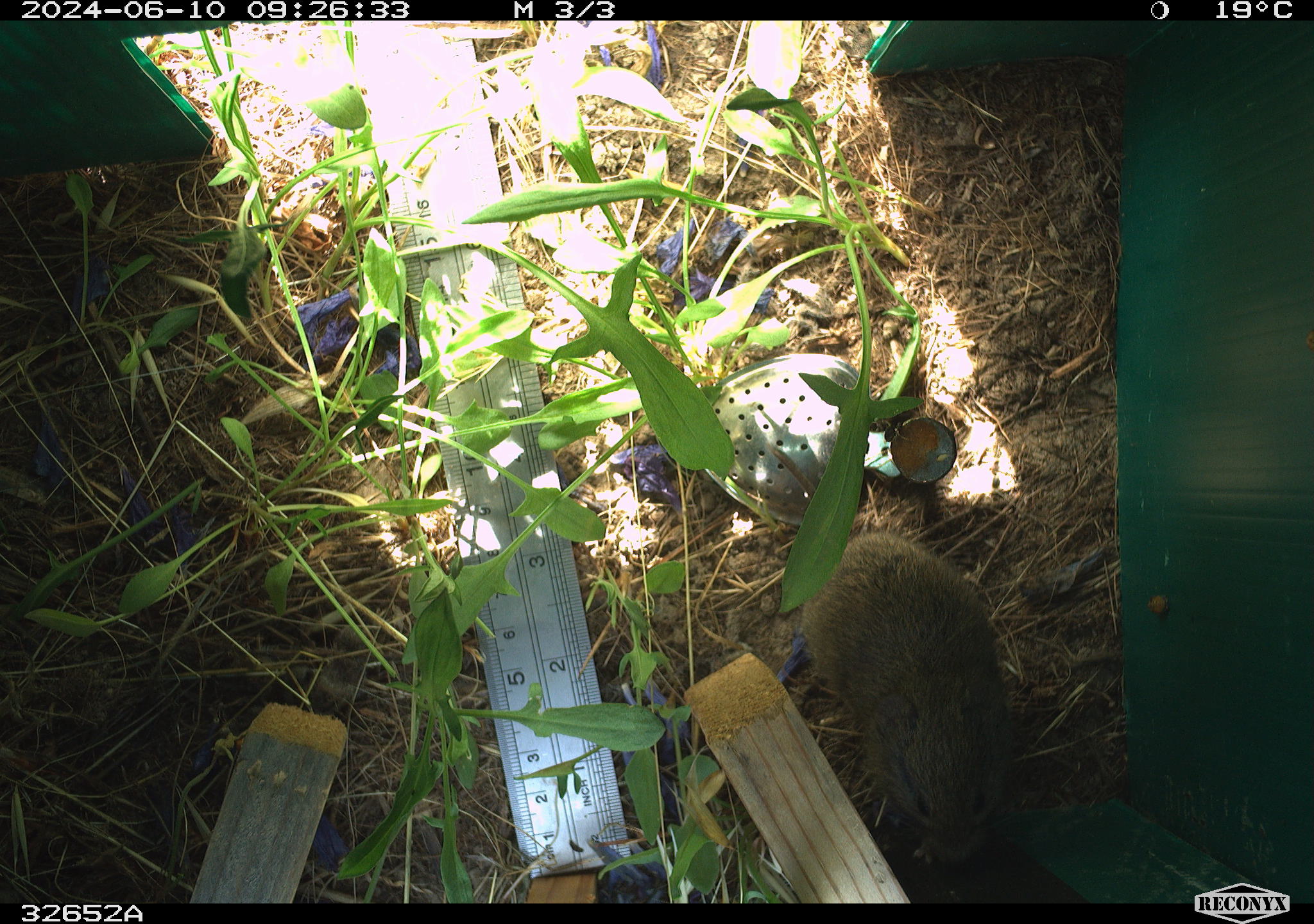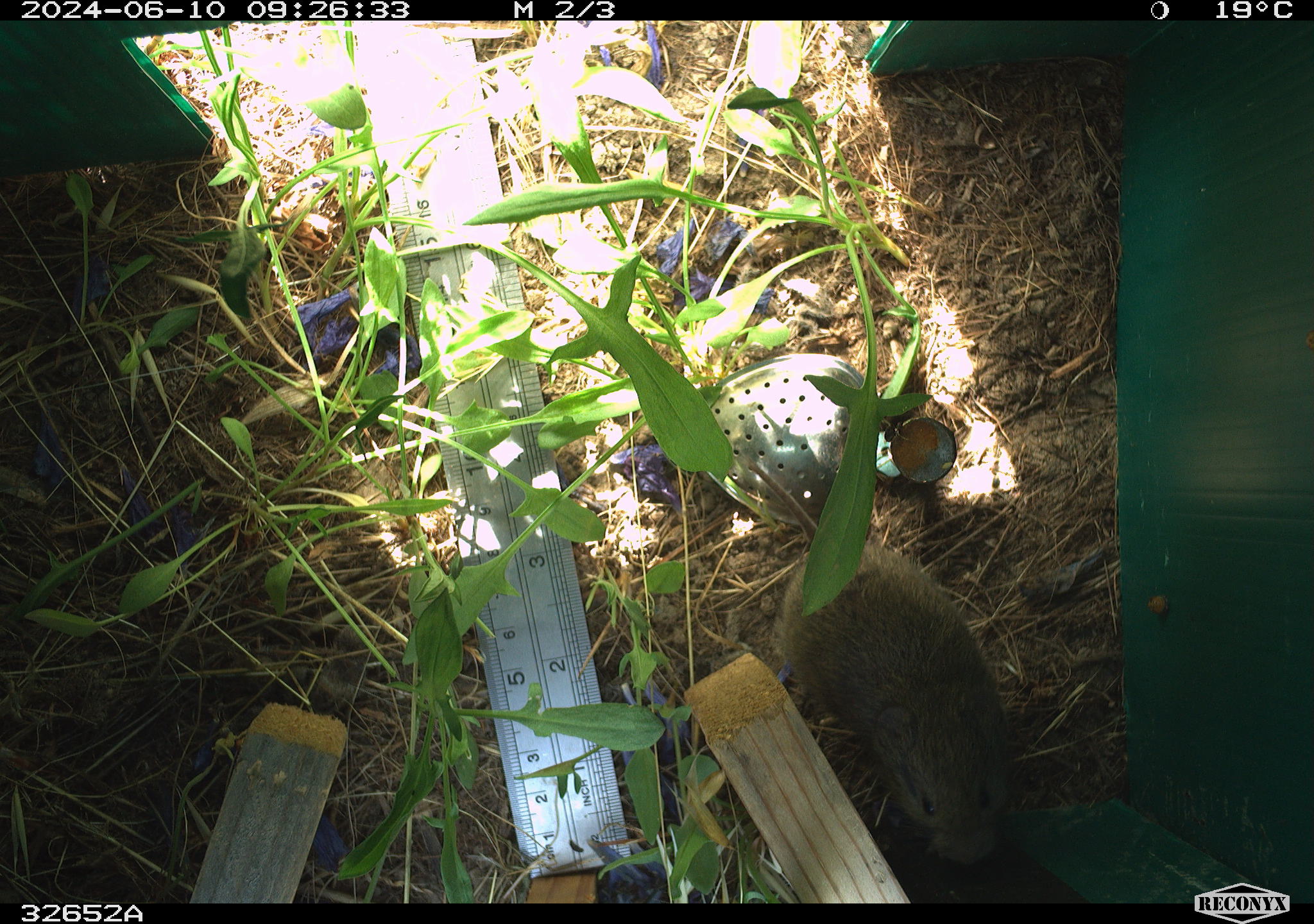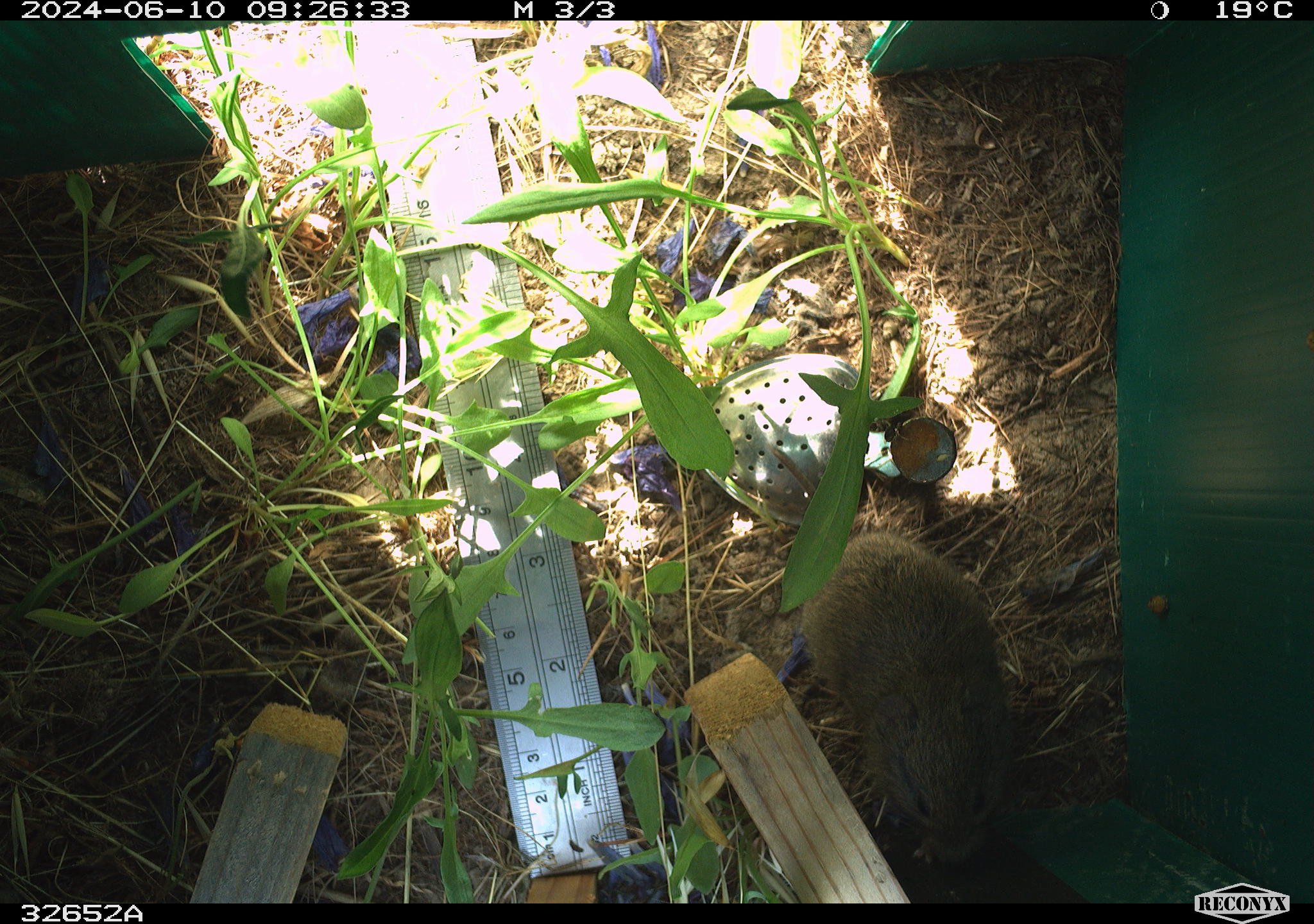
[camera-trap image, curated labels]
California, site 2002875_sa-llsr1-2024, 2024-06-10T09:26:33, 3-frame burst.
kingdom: Animalia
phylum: Chordata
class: Mammalia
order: Rodentia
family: Cricetidae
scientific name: Arvicolinae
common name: voles, lemmings, and muskrats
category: arvicolinae subfamily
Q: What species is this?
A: Arvicolinae subfamily (voles, lemmings, and muskrats) (Arvicolinae).